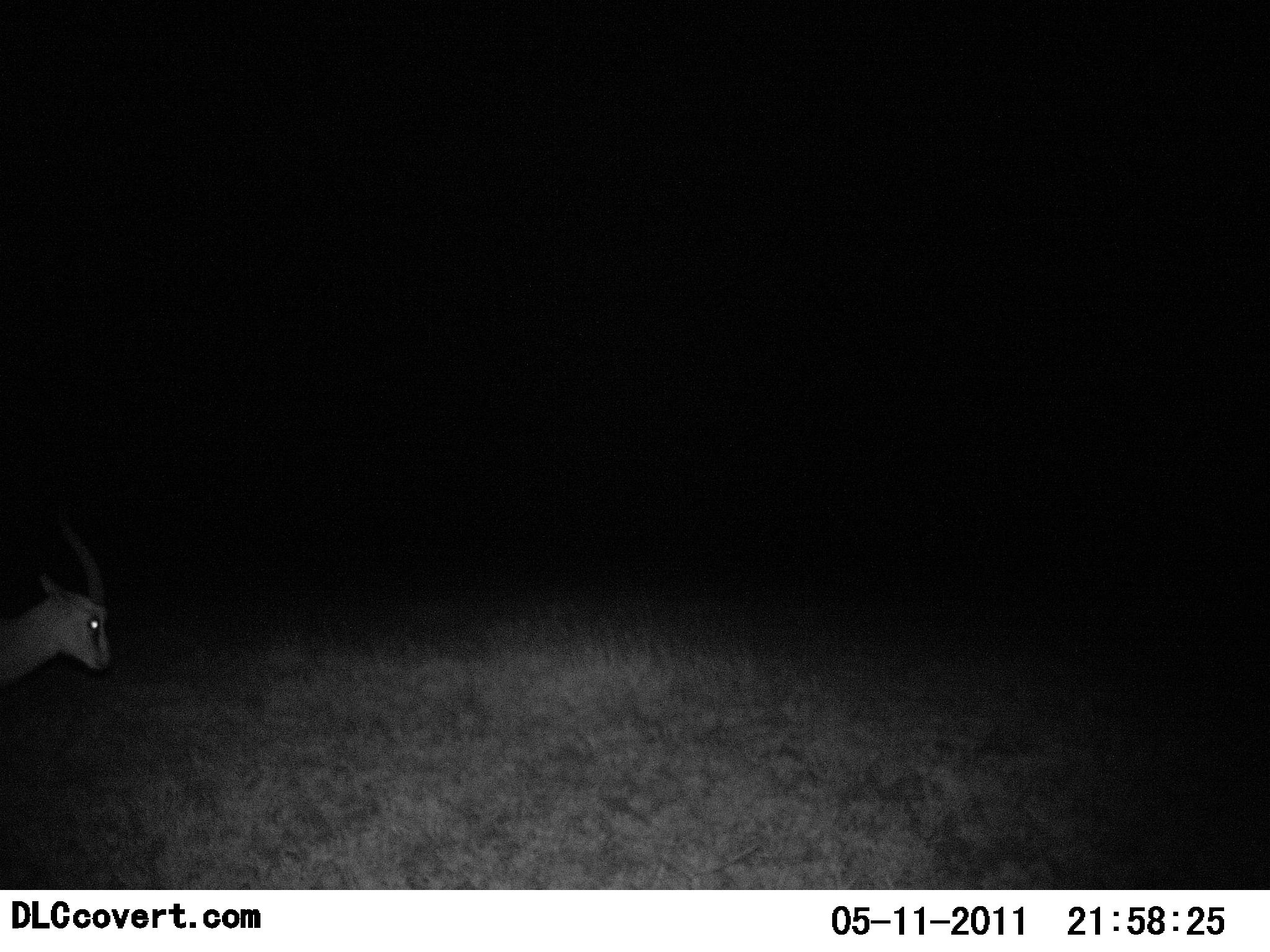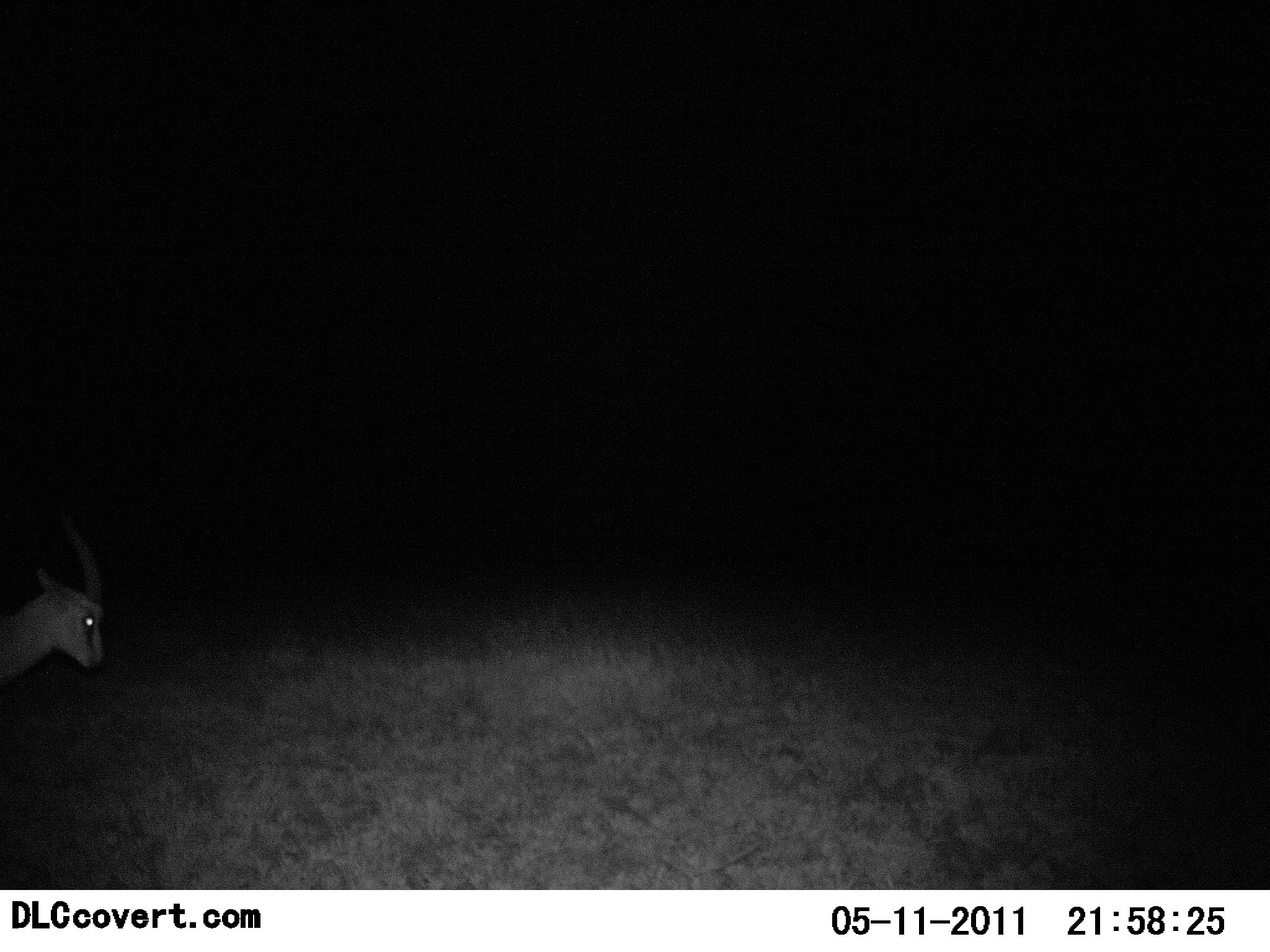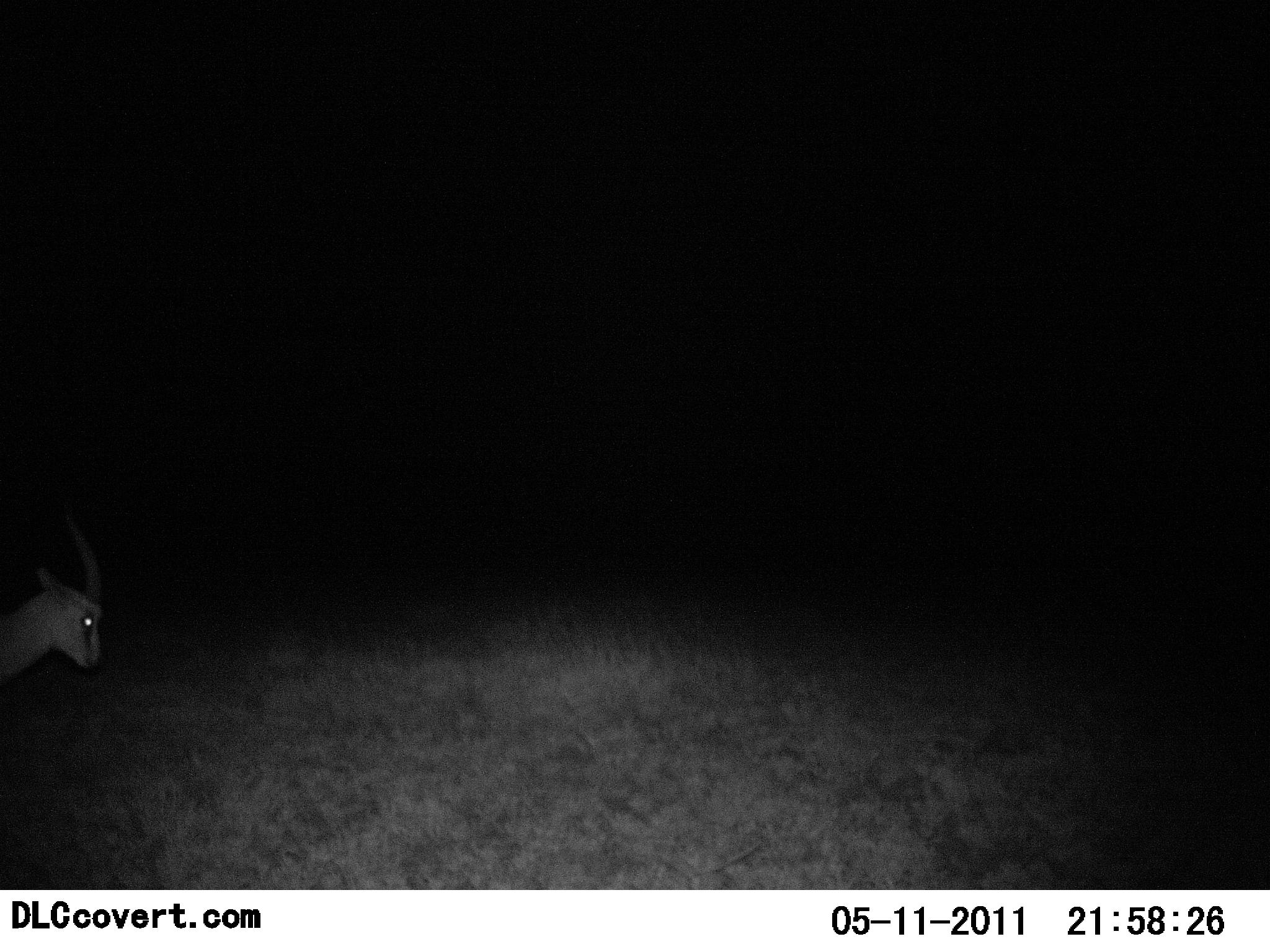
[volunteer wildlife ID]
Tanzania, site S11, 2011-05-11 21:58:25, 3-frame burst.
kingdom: Animalia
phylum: Chordata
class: Mammalia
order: Artiodactyla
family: Bovidae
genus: Eudorcas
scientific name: Eudorcas thomsonii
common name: thomson's gazelle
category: gazellethomsons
Gazellethomsons (thomson's gazelle) (Eudorcas thomsonii), count 1. Behavior (volunteer vote fractions): standing 100%, resting 0%, moving 0%, interacting 0%. Young present (vote fraction): 0%. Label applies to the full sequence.